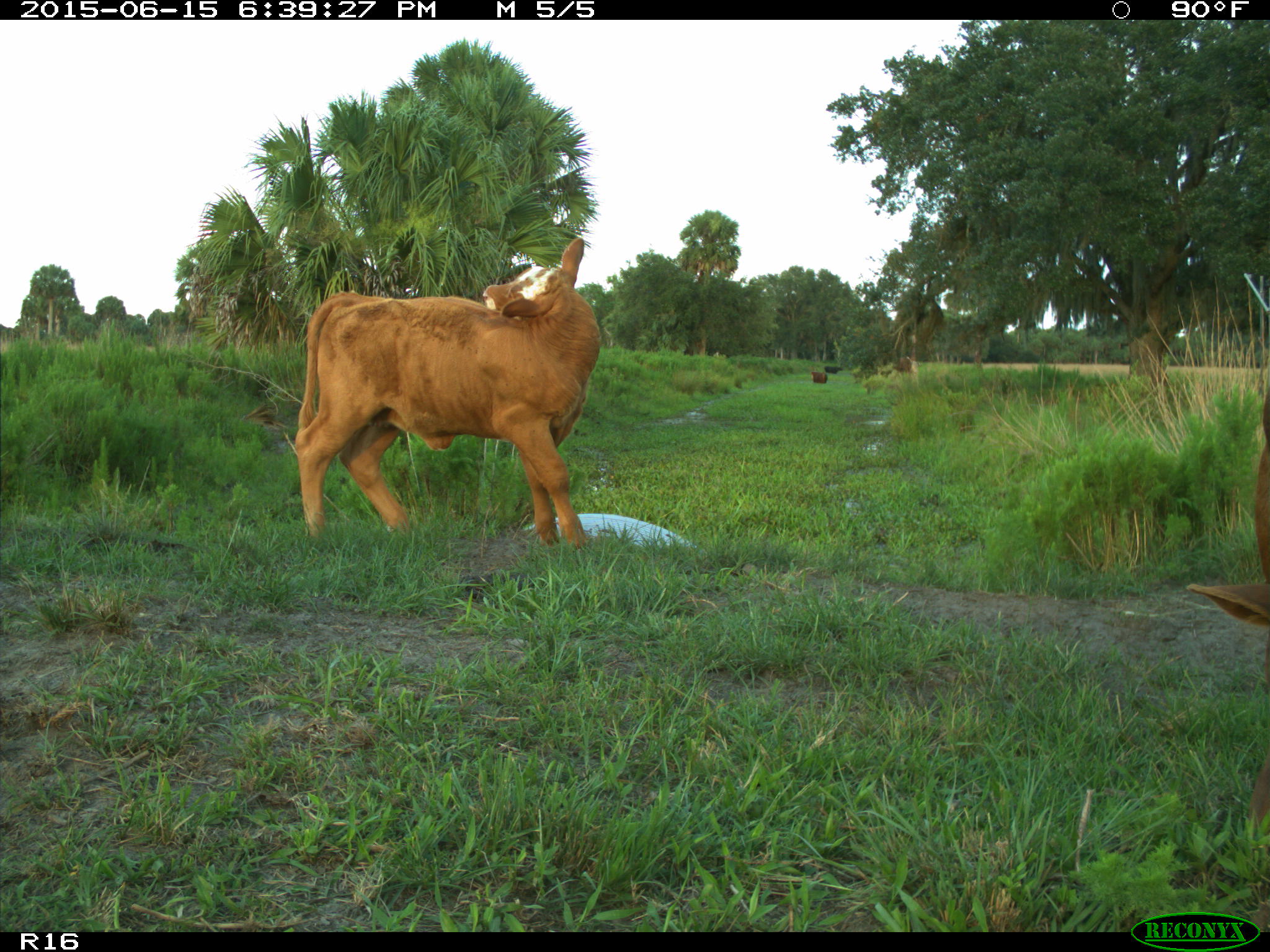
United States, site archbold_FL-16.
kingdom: Animalia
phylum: Chordata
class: Mammalia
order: Artiodactyla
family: Bovidae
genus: Bos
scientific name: Bos taurus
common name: domestic cow